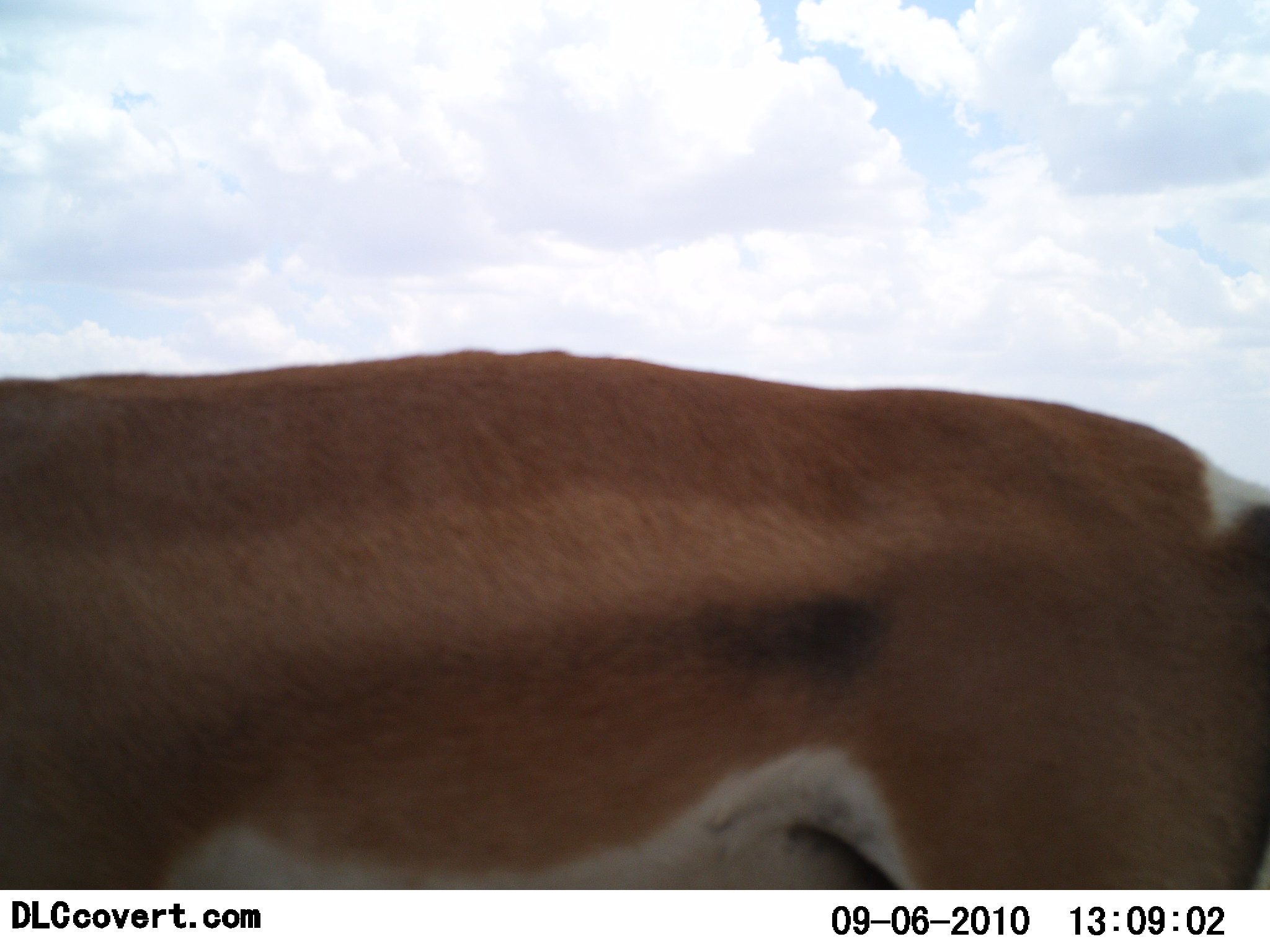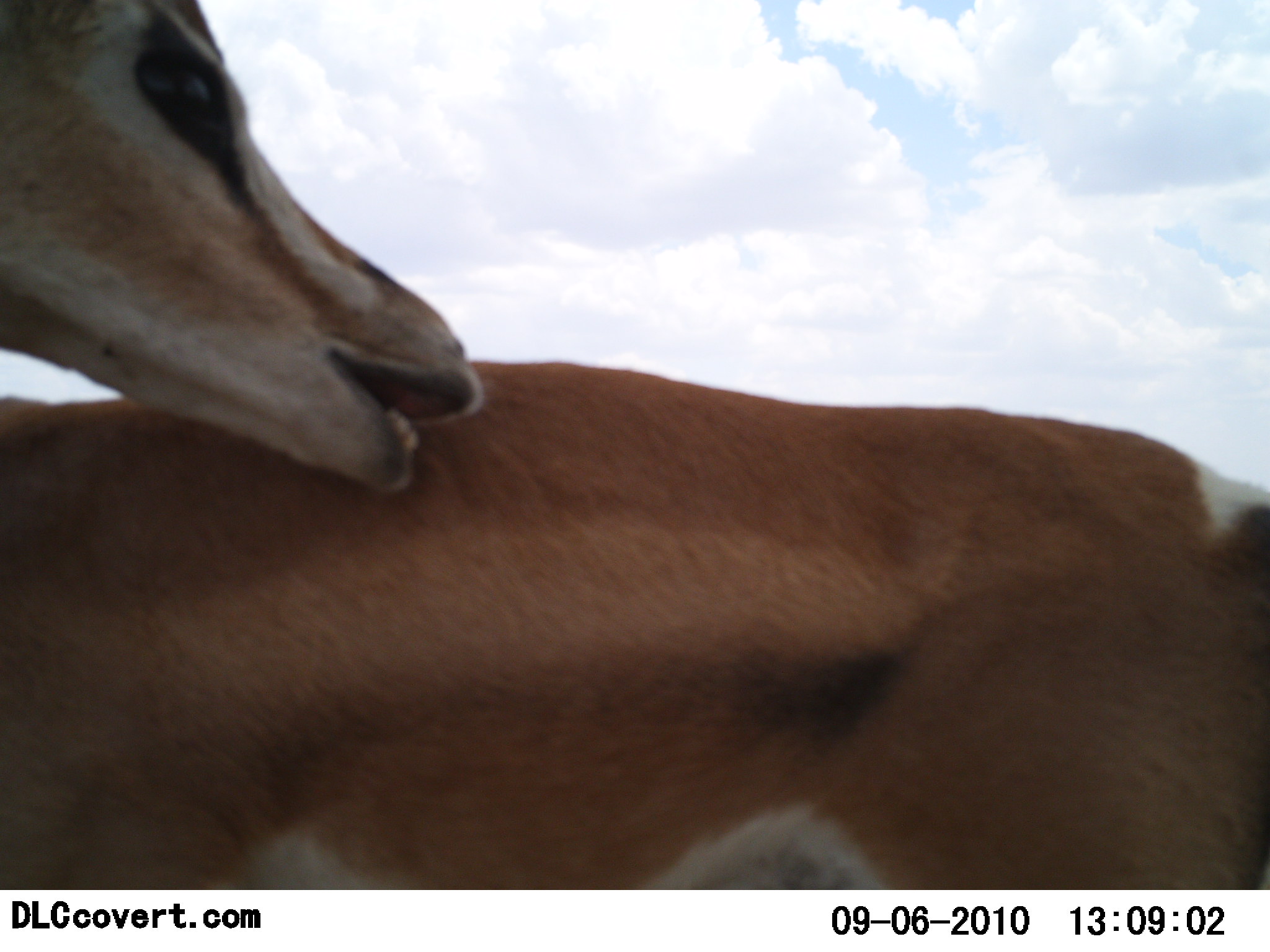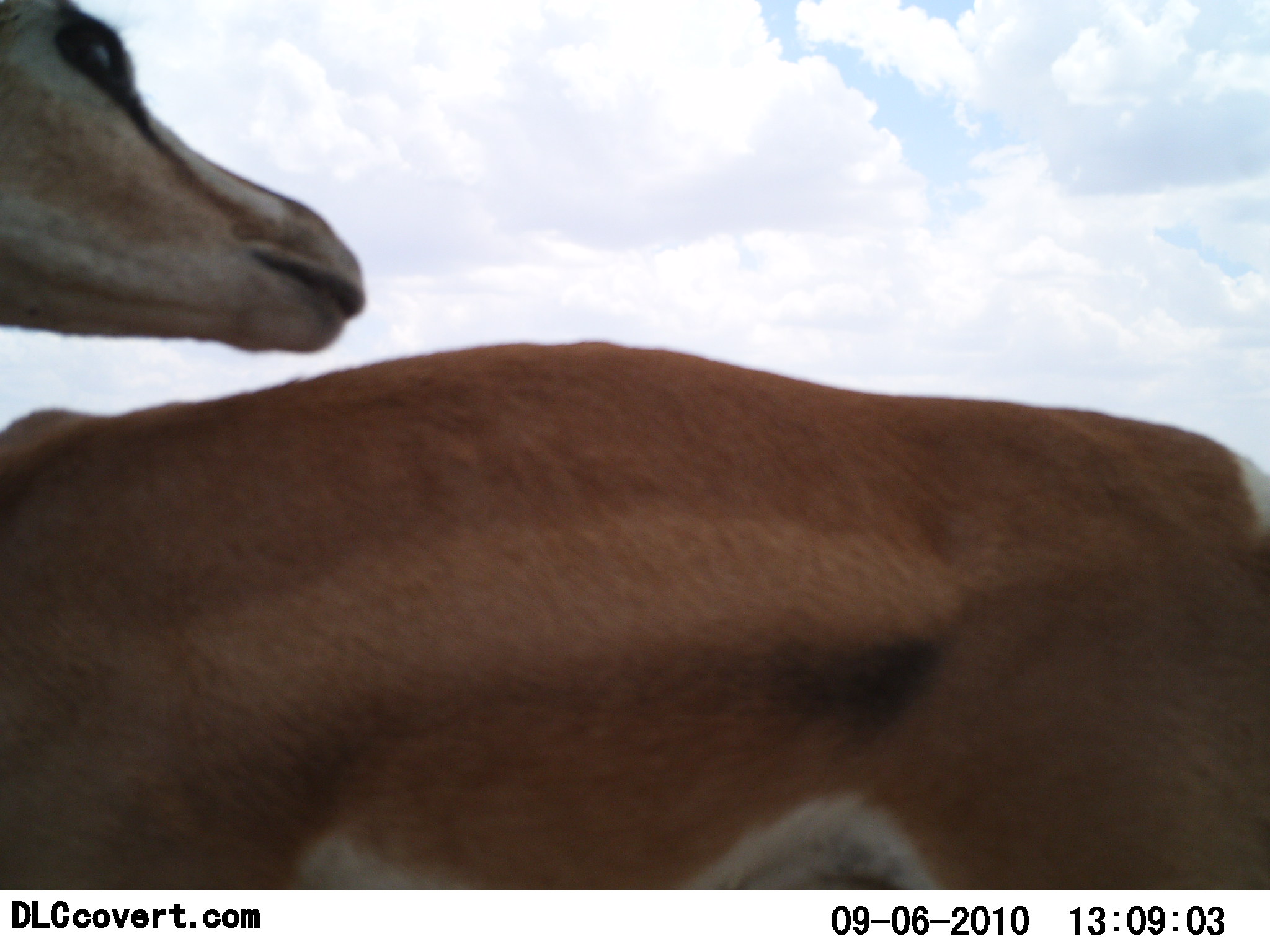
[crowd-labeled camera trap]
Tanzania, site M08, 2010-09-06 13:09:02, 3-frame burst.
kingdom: Animalia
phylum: Chordata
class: Mammalia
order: Artiodactyla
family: Bovidae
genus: Nanger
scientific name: Nanger granti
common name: grant's gazelle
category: gazellegrants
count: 2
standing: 67%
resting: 0%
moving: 7%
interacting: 40%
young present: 0%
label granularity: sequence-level